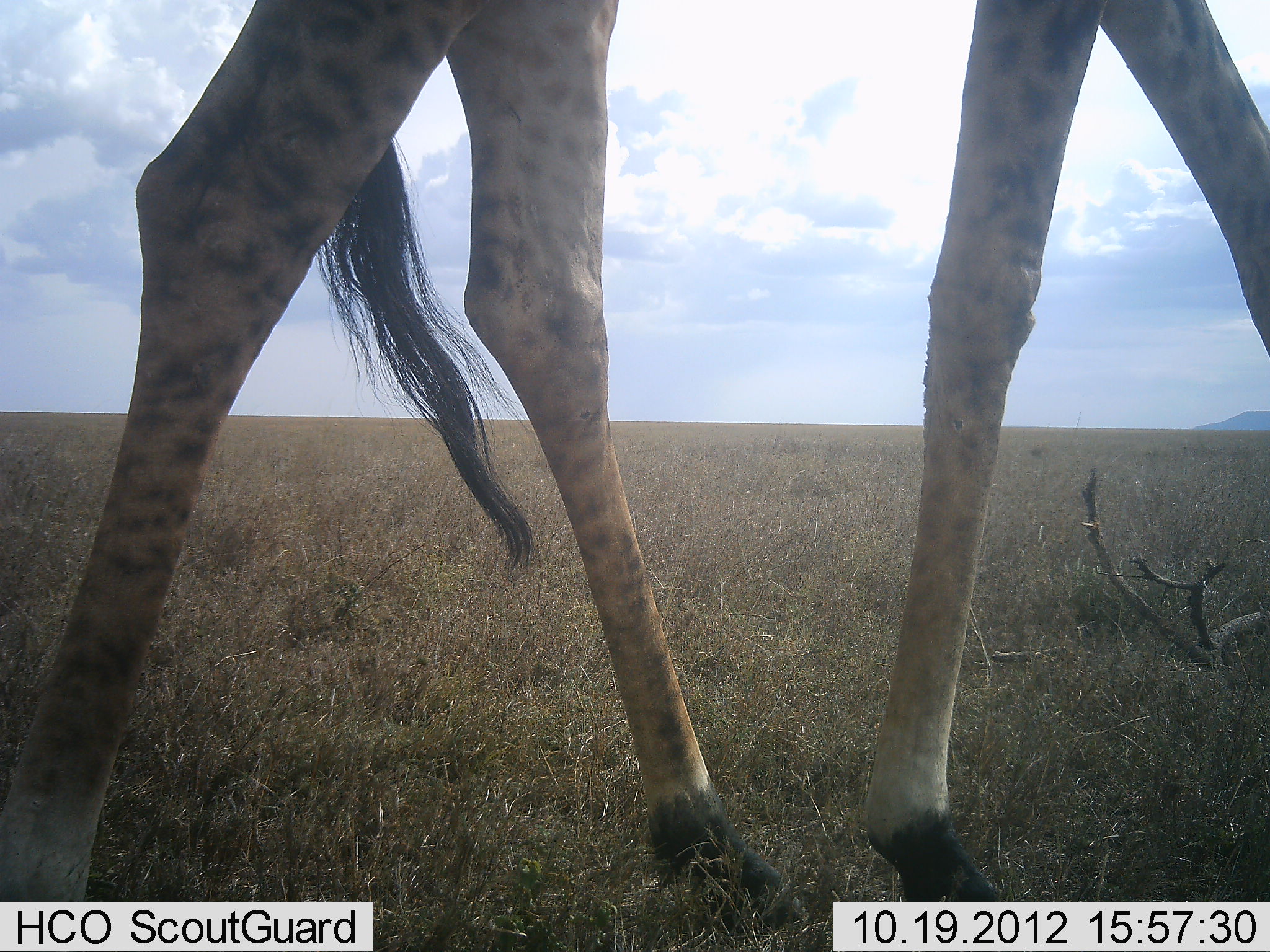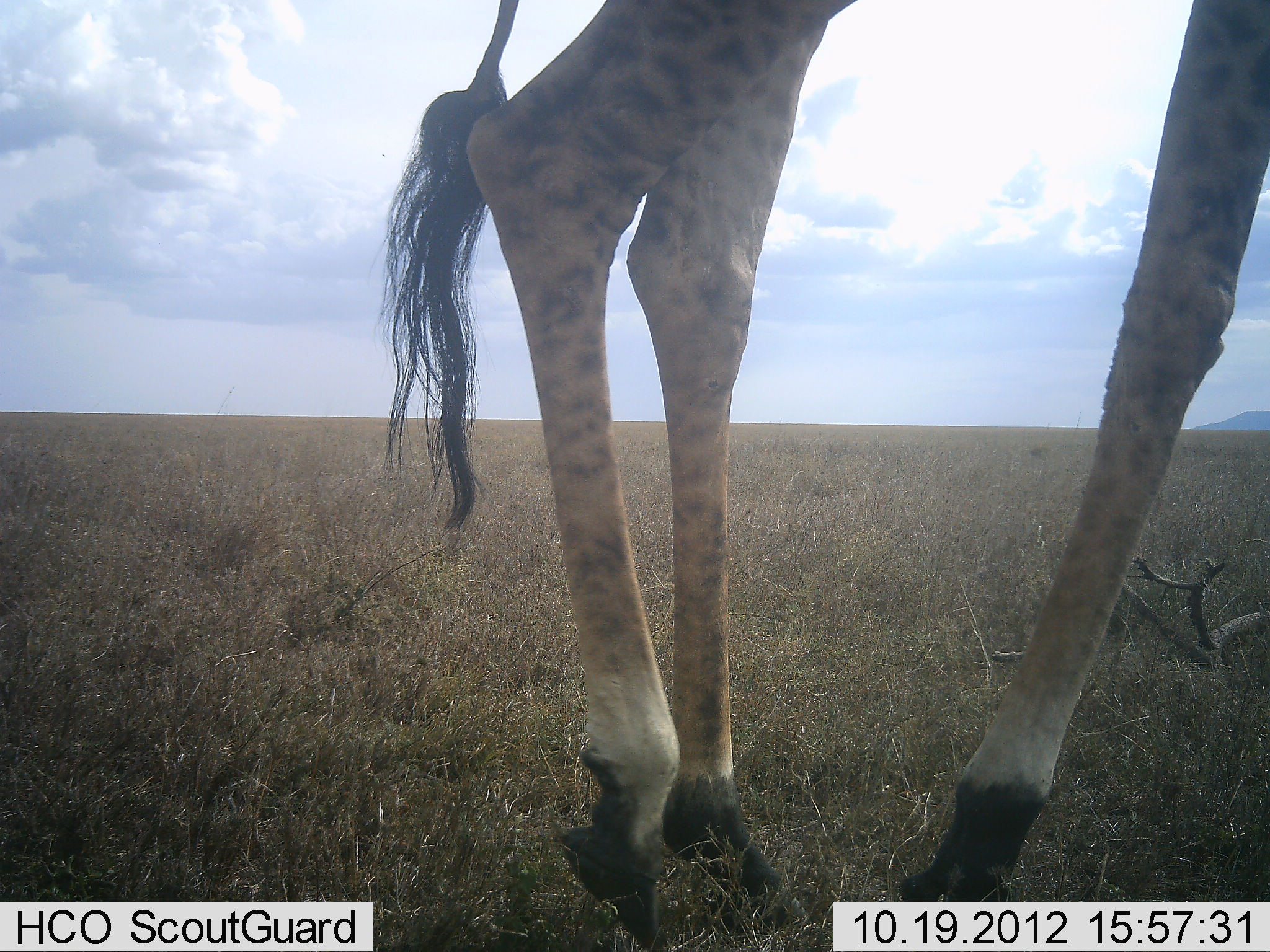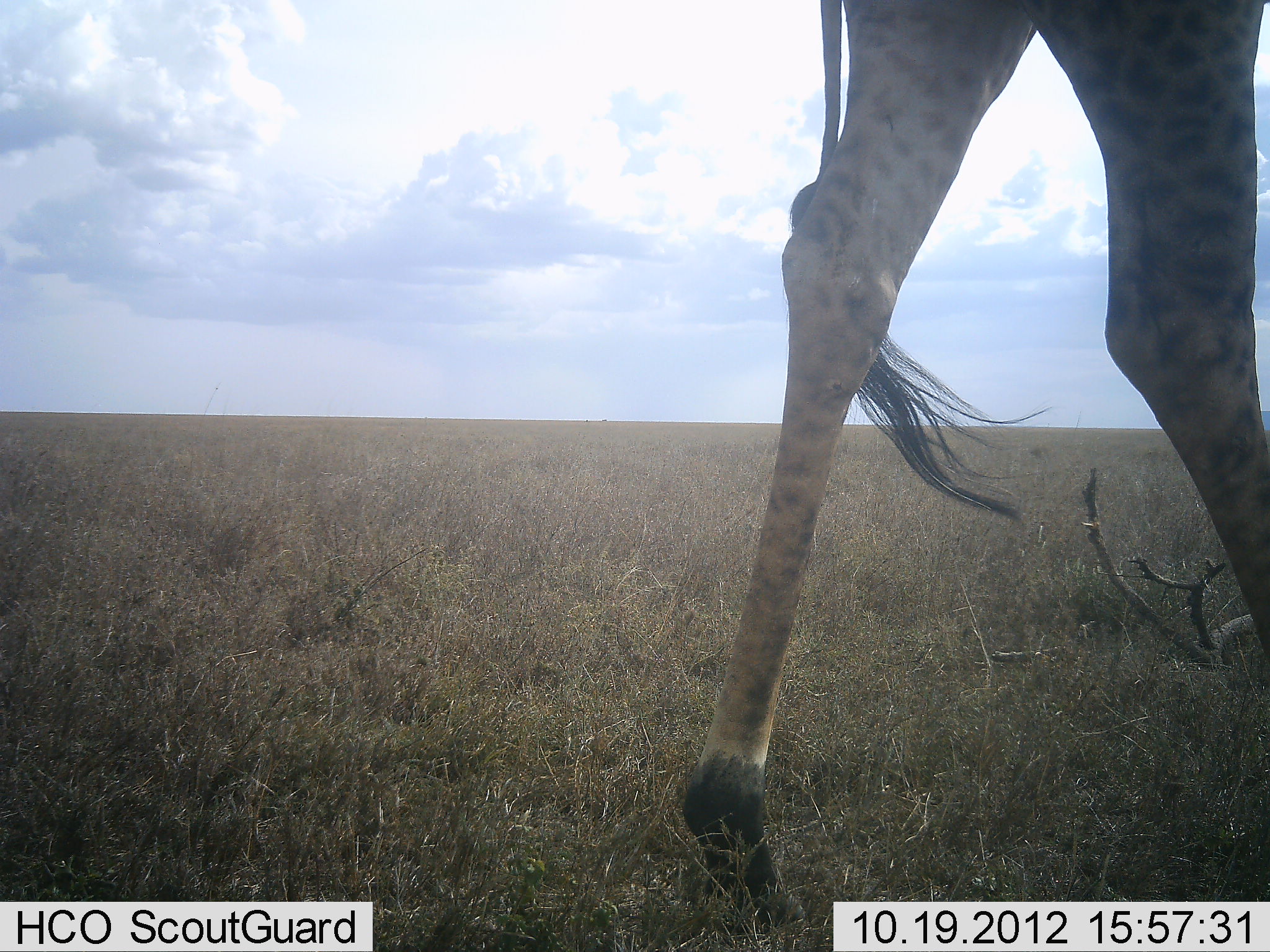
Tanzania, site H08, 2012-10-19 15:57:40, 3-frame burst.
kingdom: Animalia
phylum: Chordata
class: Mammalia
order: Artiodactyla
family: Giraffidae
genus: Giraffa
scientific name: Giraffa camelopardalis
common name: giraffe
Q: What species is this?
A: Giraffe (Giraffa camelopardalis).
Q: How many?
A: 1.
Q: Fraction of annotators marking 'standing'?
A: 0%.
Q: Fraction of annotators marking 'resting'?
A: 0%.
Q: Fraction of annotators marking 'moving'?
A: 100%.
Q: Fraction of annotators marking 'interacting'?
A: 0%.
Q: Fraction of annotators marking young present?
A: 0%.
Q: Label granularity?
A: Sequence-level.